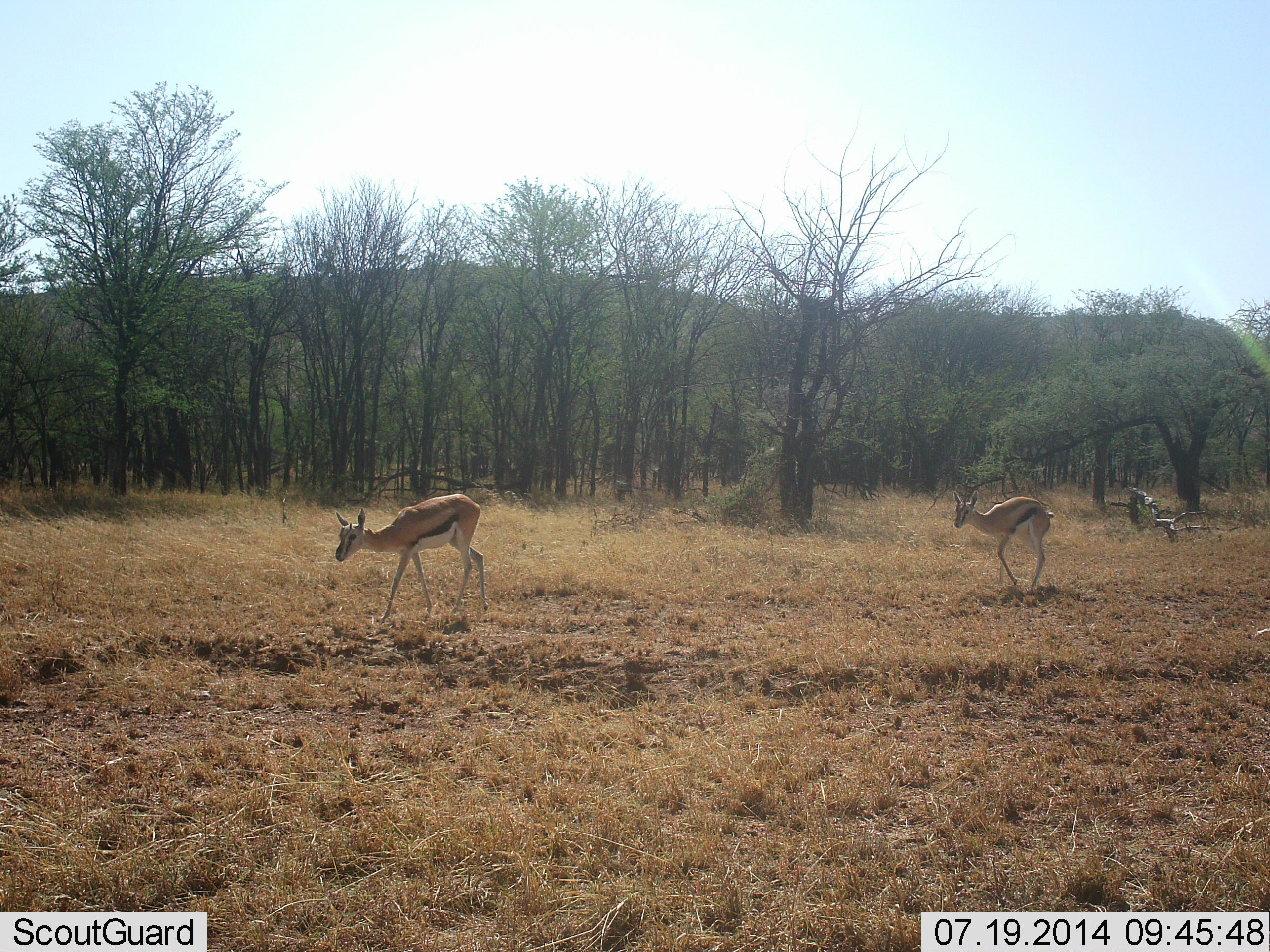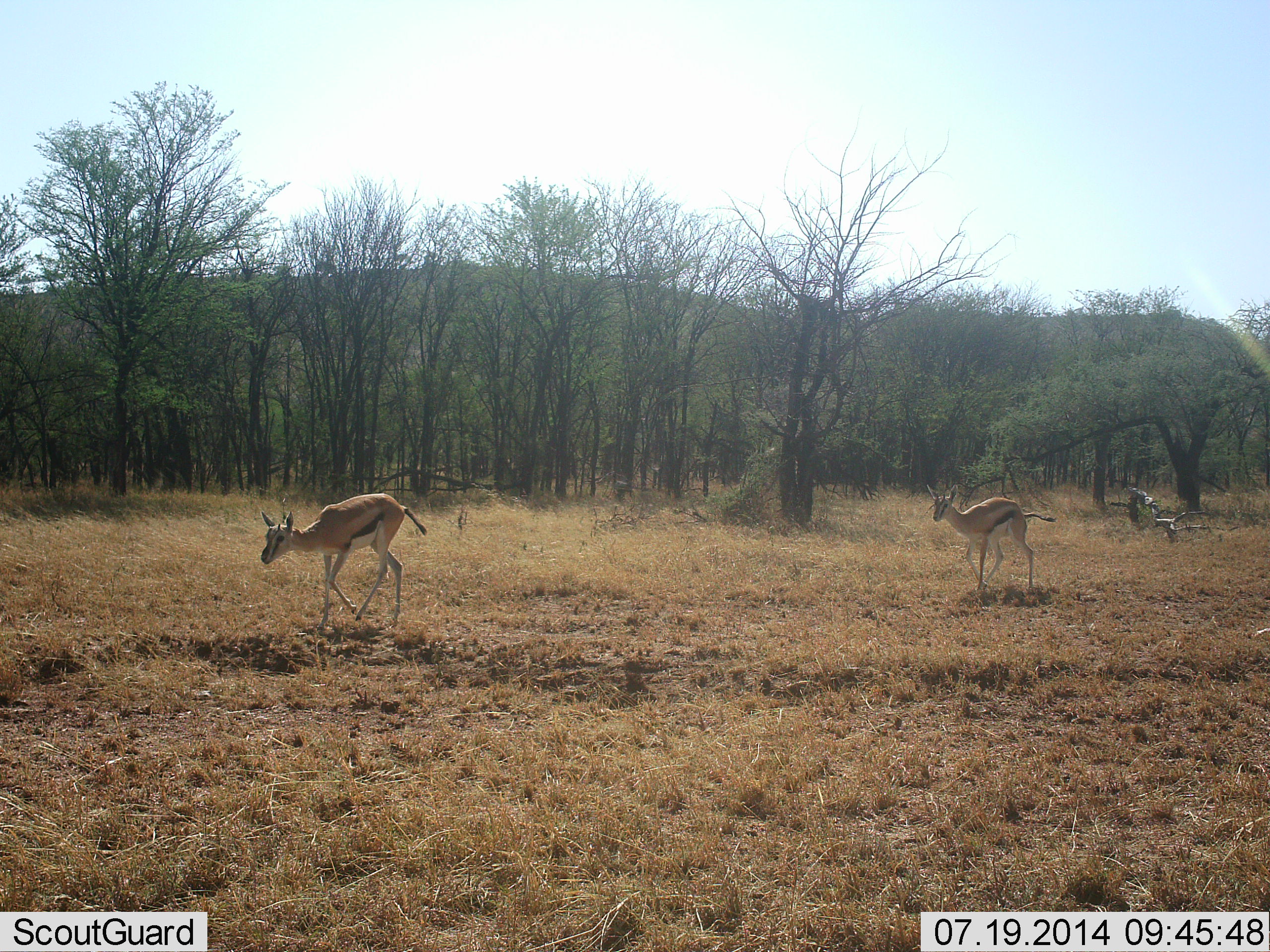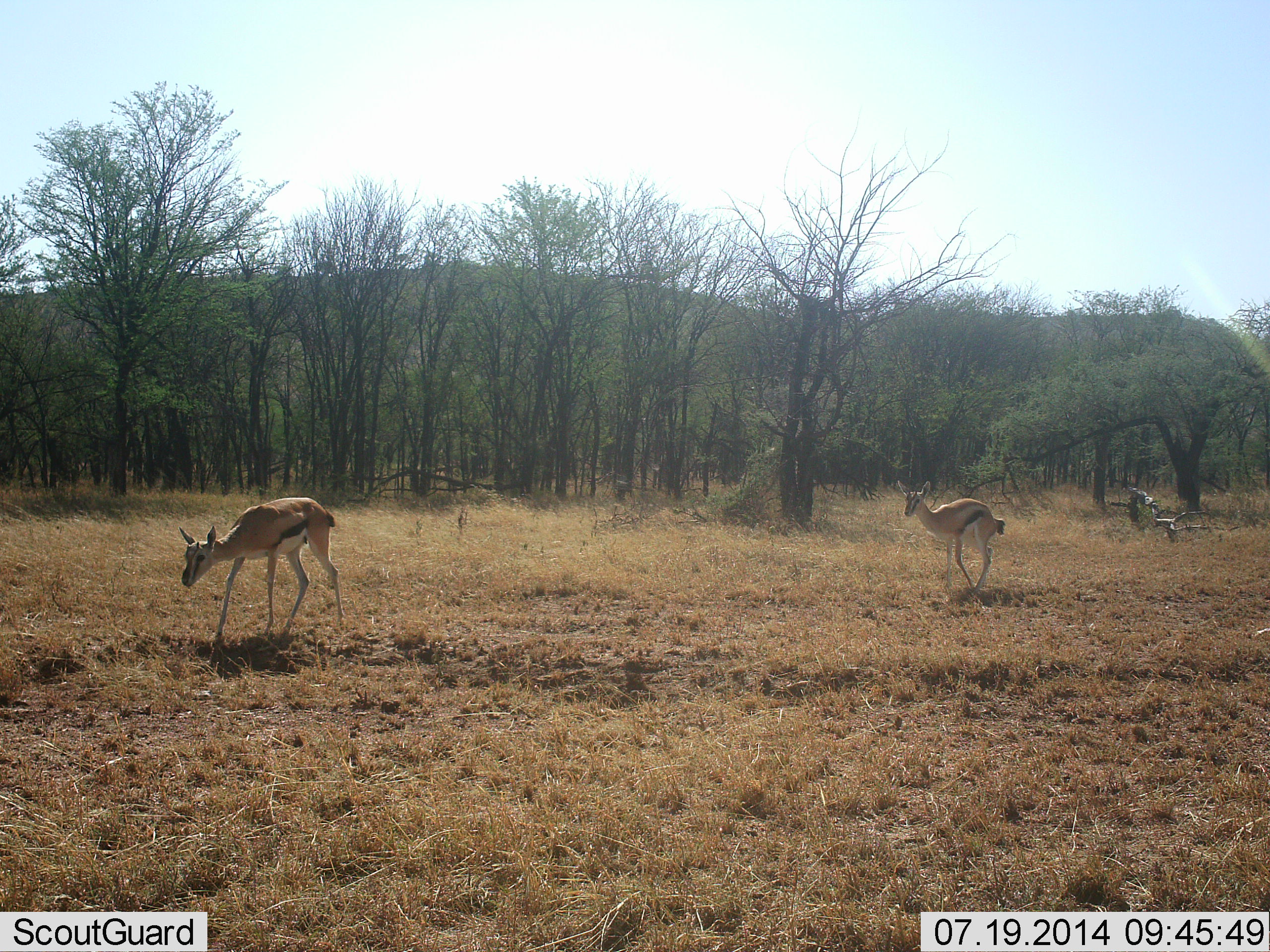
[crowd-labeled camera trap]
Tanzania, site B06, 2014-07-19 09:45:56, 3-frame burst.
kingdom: Animalia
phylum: Chordata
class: Mammalia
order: Artiodactyla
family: Bovidae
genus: Eudorcas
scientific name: Eudorcas thomsonii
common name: thomson's gazelle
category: gazellethomsons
Gazellethomsons (thomson's gazelle) (Eudorcas thomsonii), count 2. Behavior (volunteer vote fractions): standing 10%, resting 0%, moving 100%, interacting 0%. Young present (vote fraction): 0%. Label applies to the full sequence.